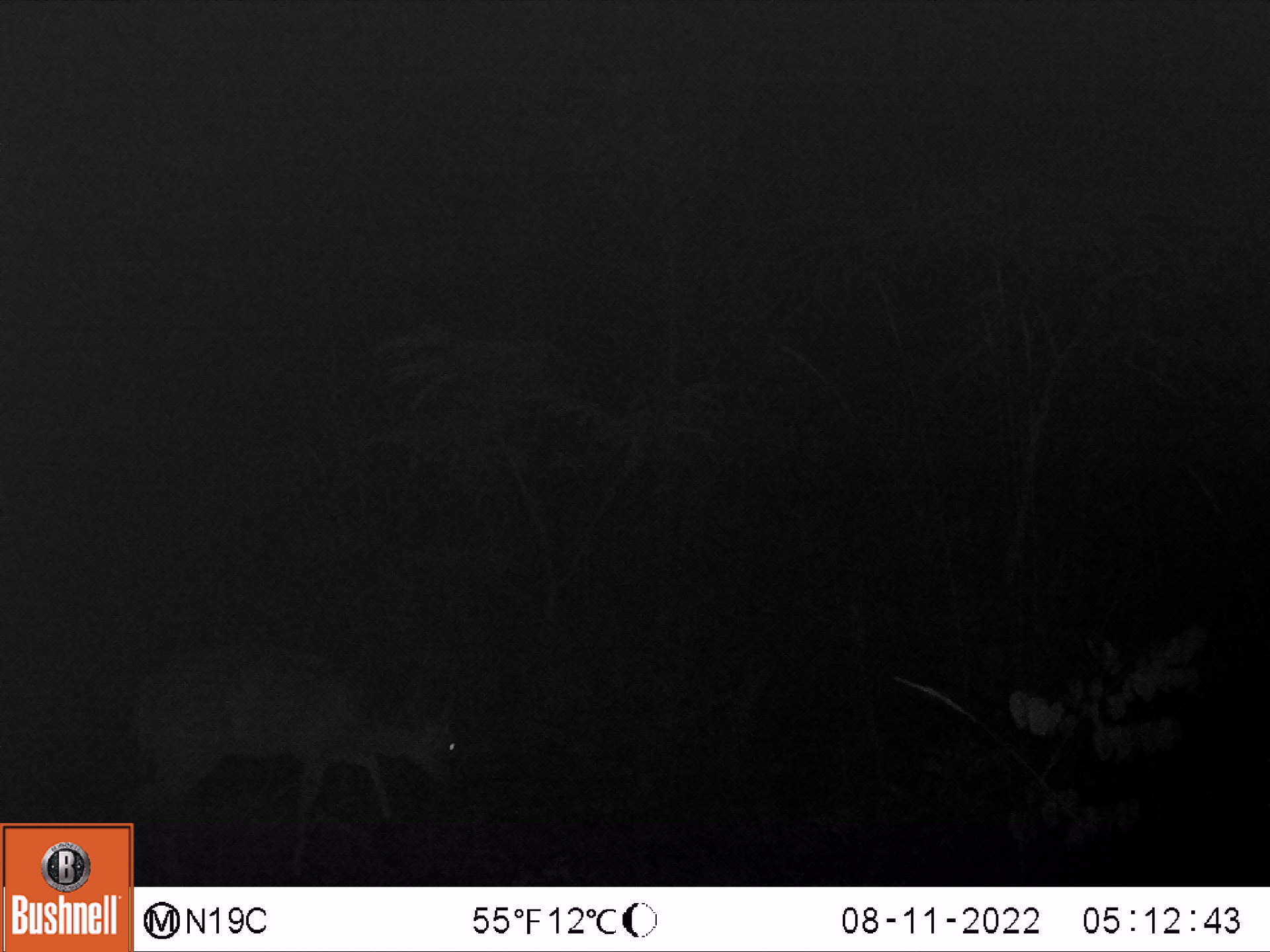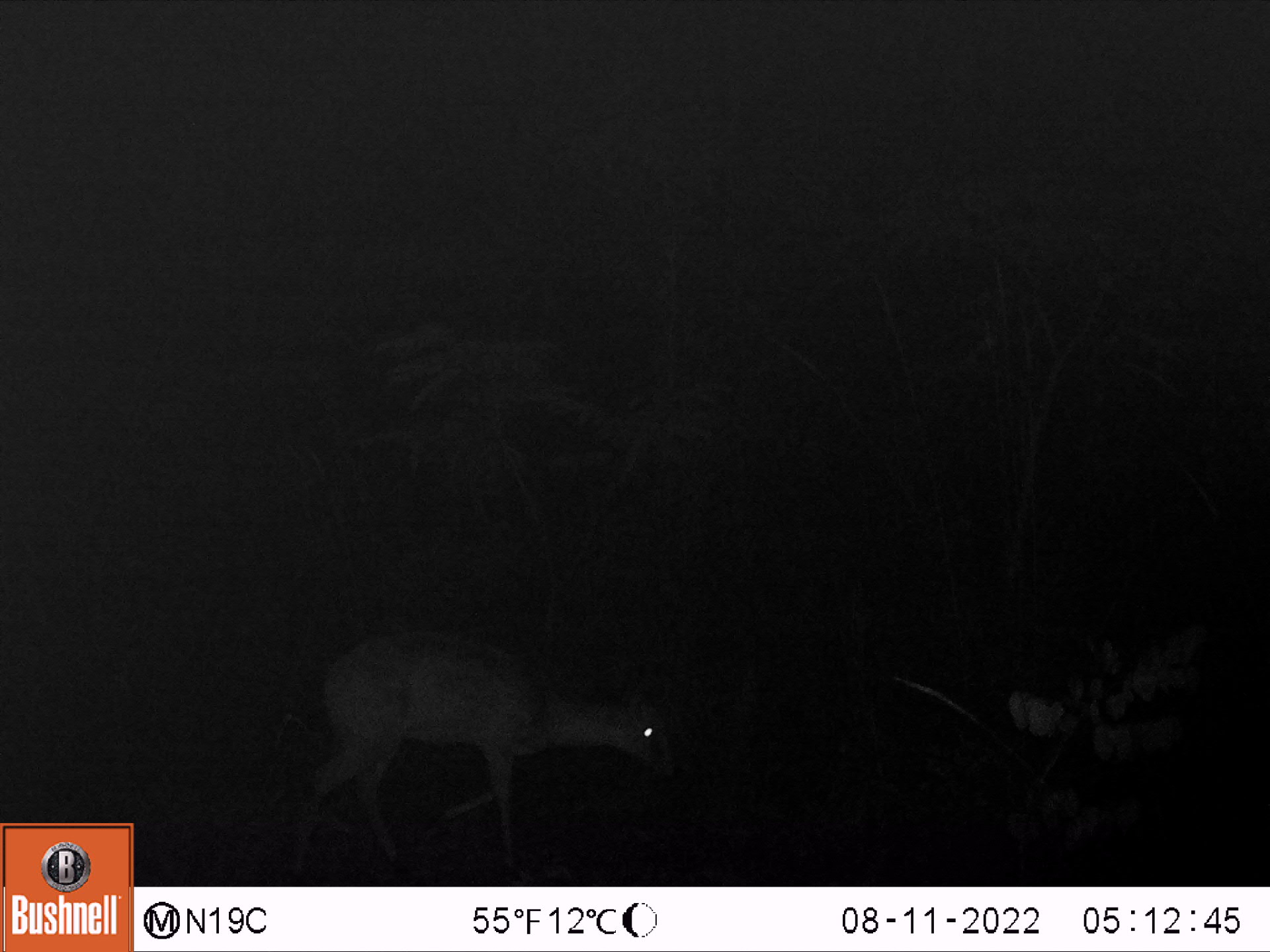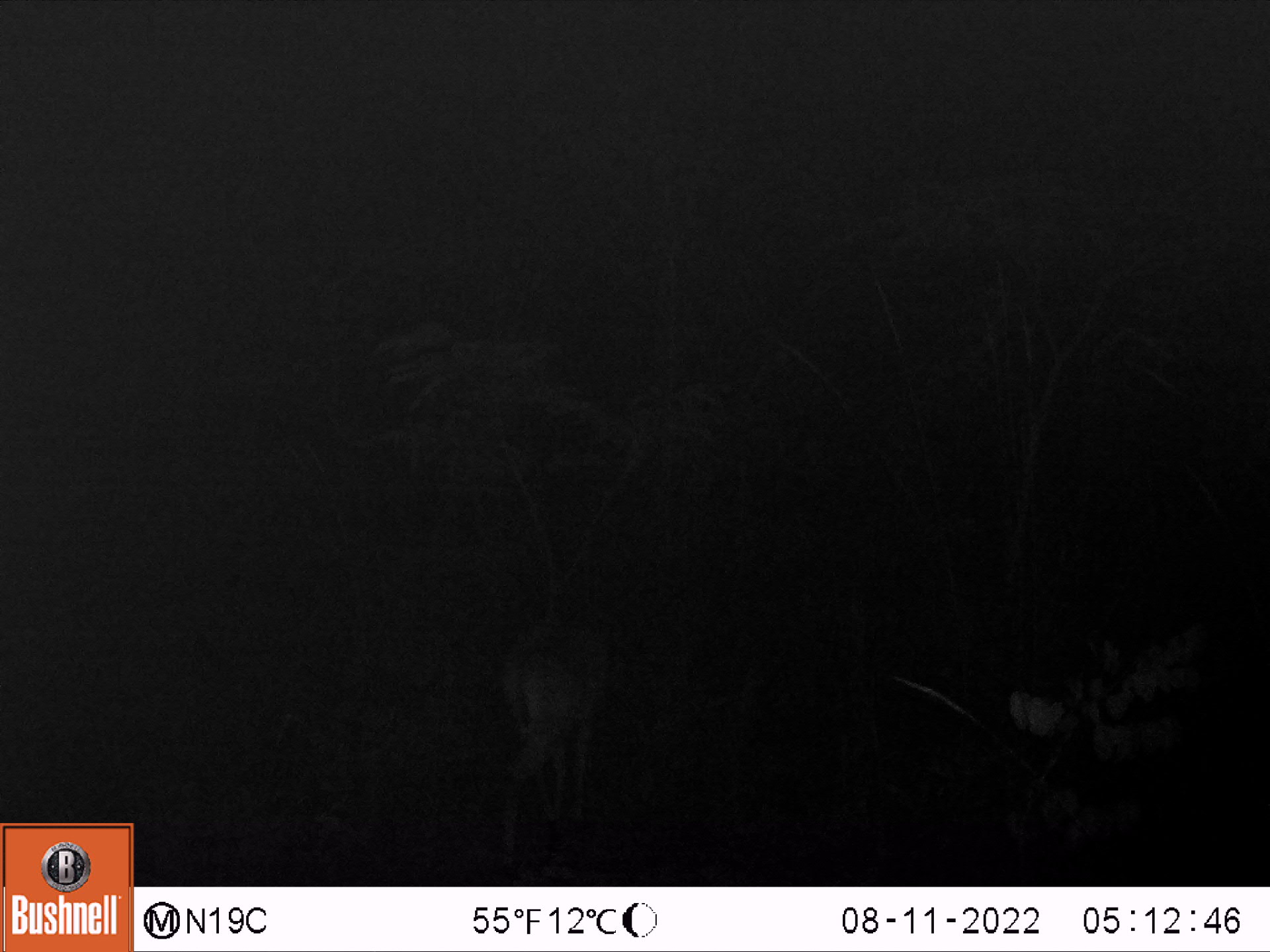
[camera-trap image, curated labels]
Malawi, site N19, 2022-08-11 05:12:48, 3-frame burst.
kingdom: Animalia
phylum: Chordata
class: Mammalia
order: Artiodactyla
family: Bovidae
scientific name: Antilopinae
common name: small antelope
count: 1